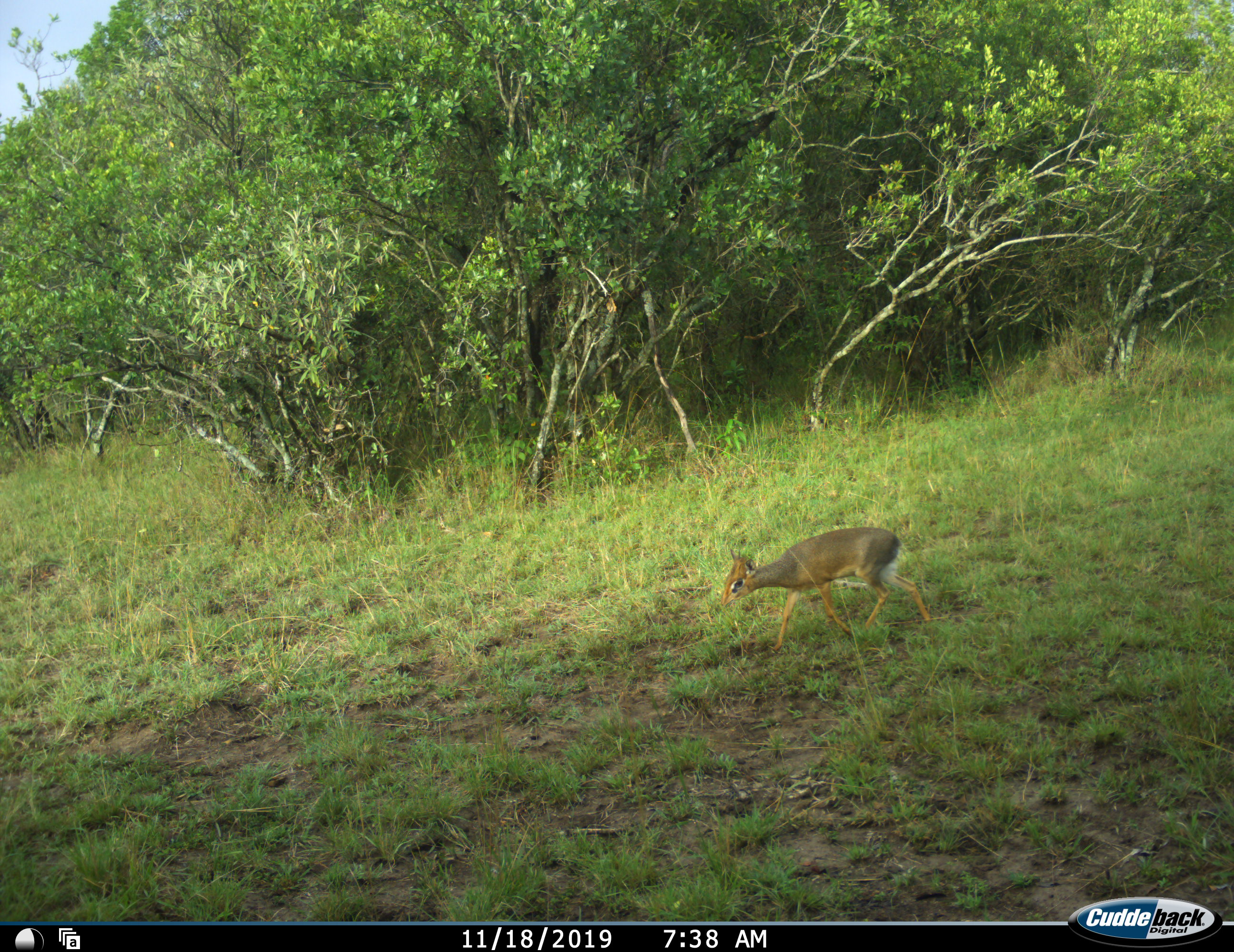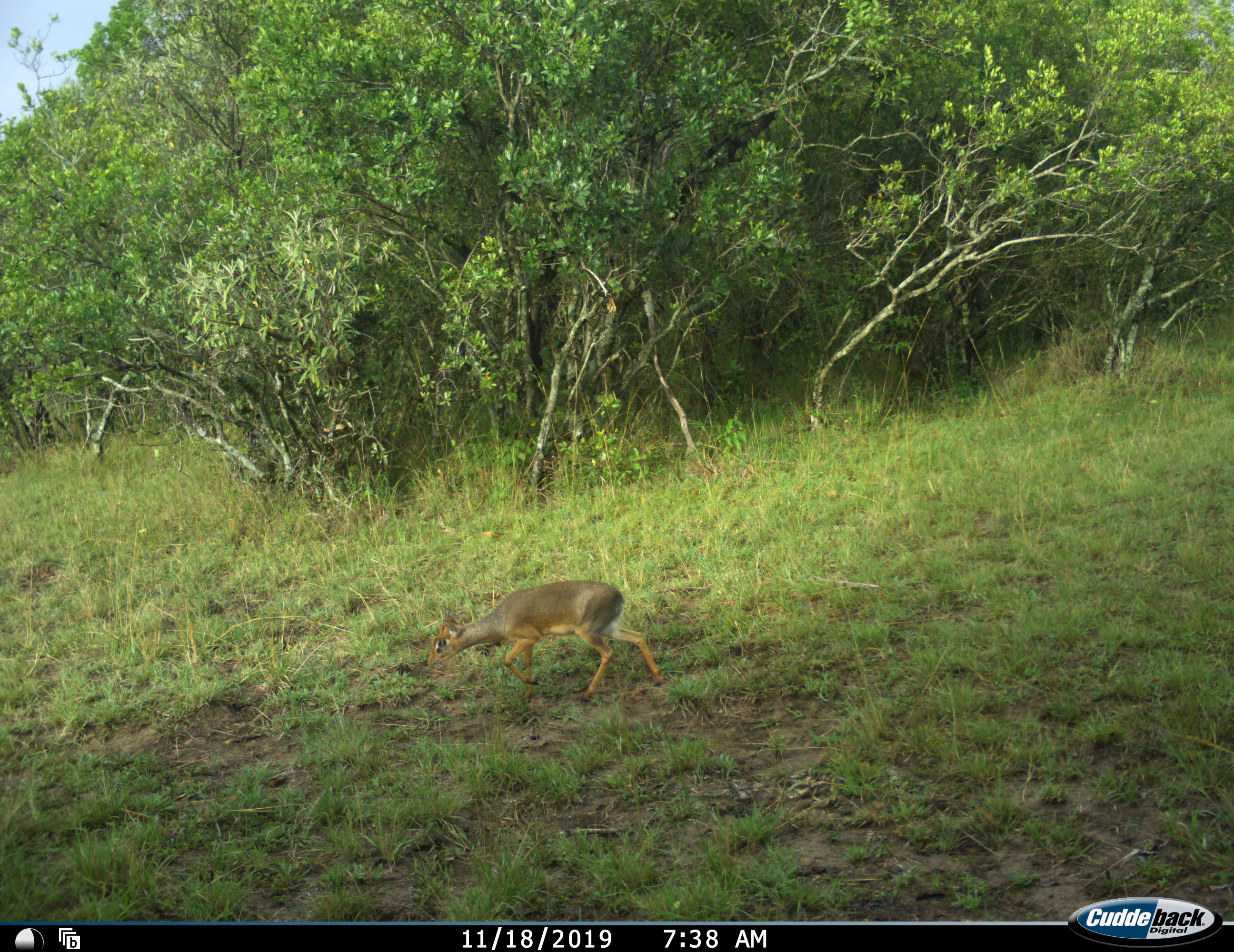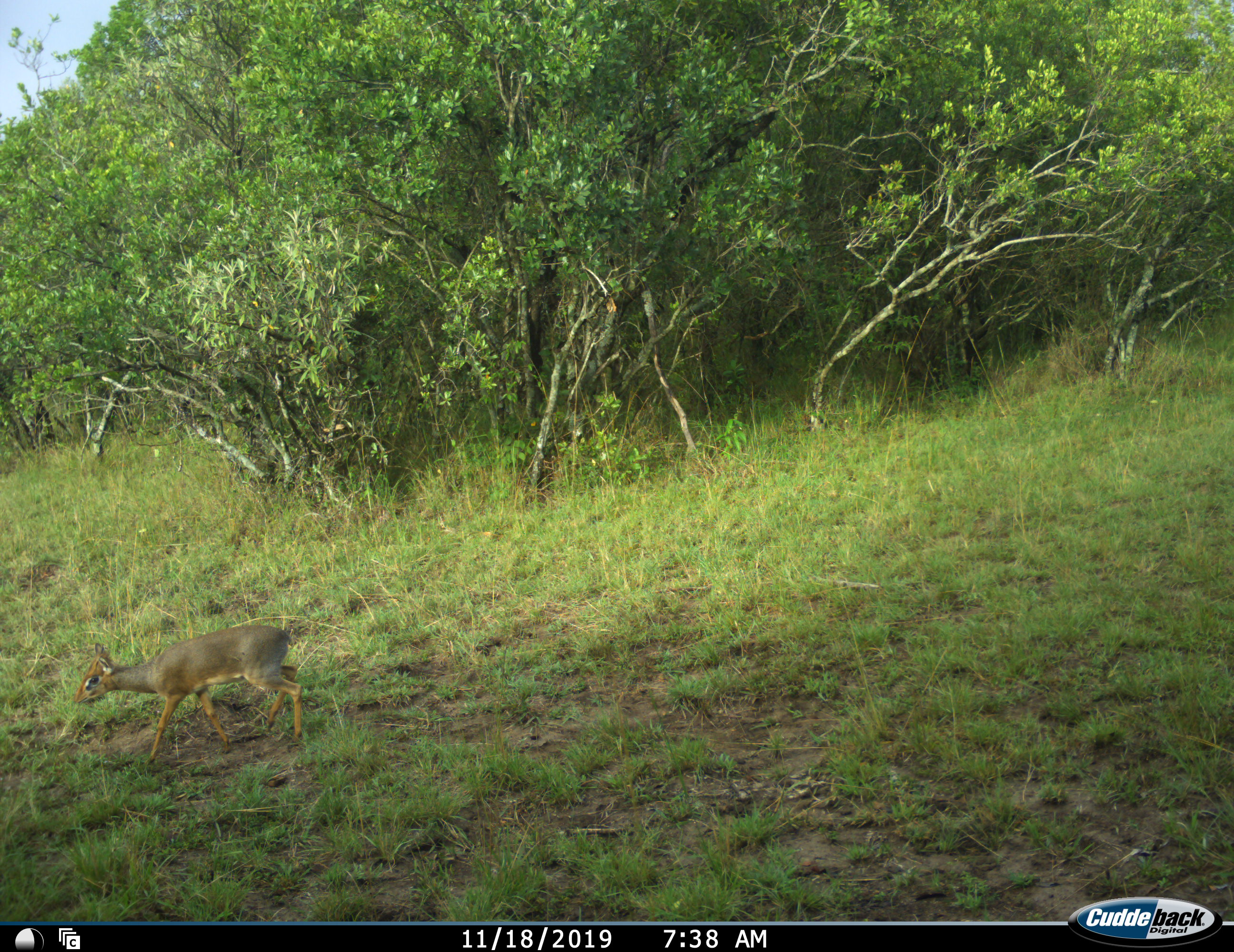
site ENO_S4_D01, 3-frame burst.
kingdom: Animalia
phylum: Chordata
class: Mammalia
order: Artiodactyla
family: Bovidae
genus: Madoqua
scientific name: Madoqua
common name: dik-dik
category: dikdik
Dikdik (dik-dik) (Madoqua), count 1. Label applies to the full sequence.